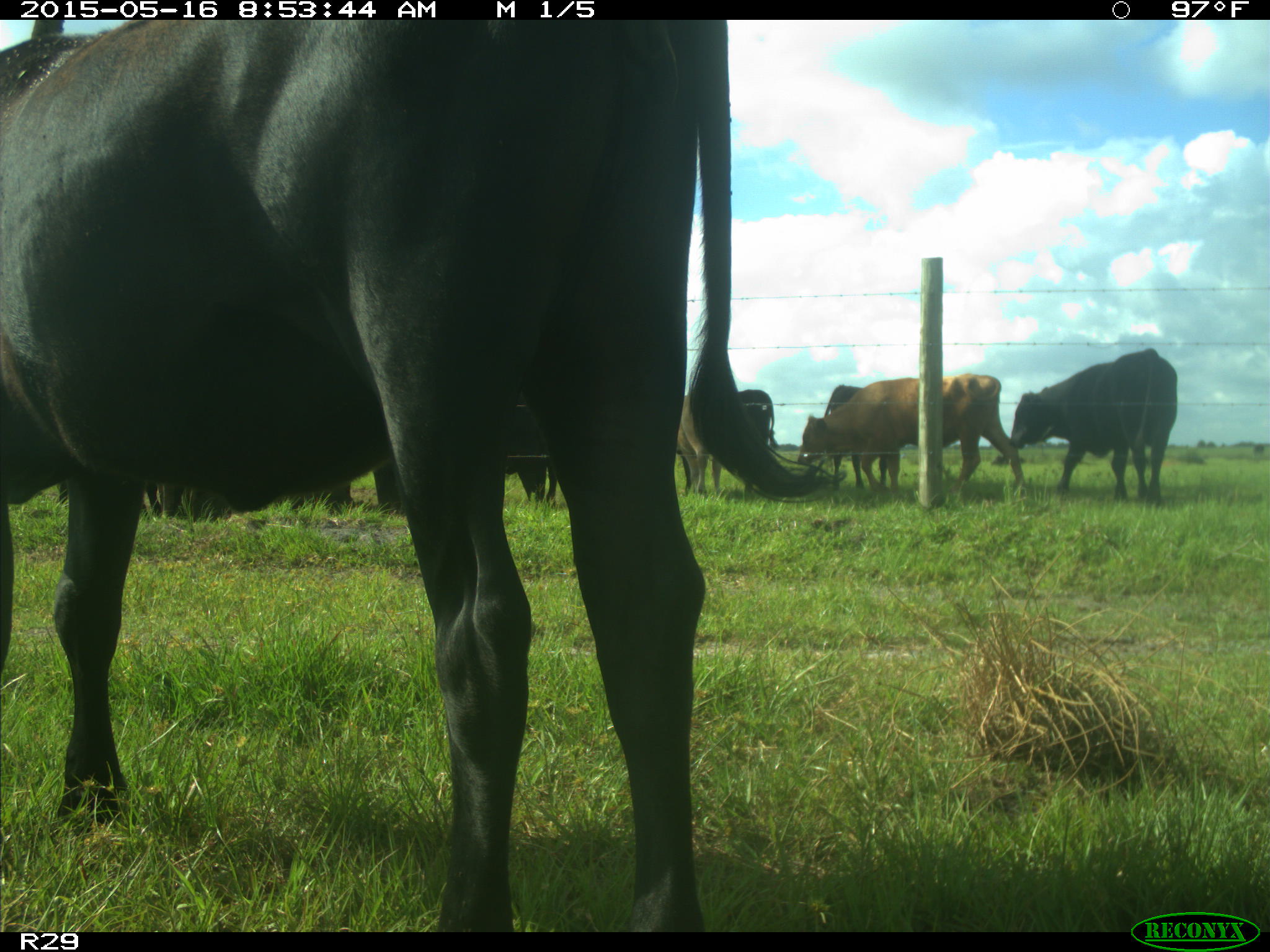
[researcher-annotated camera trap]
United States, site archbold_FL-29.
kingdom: Animalia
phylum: Chordata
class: Mammalia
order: Artiodactyla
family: Bovidae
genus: Bos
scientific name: Bos taurus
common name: domestic cow